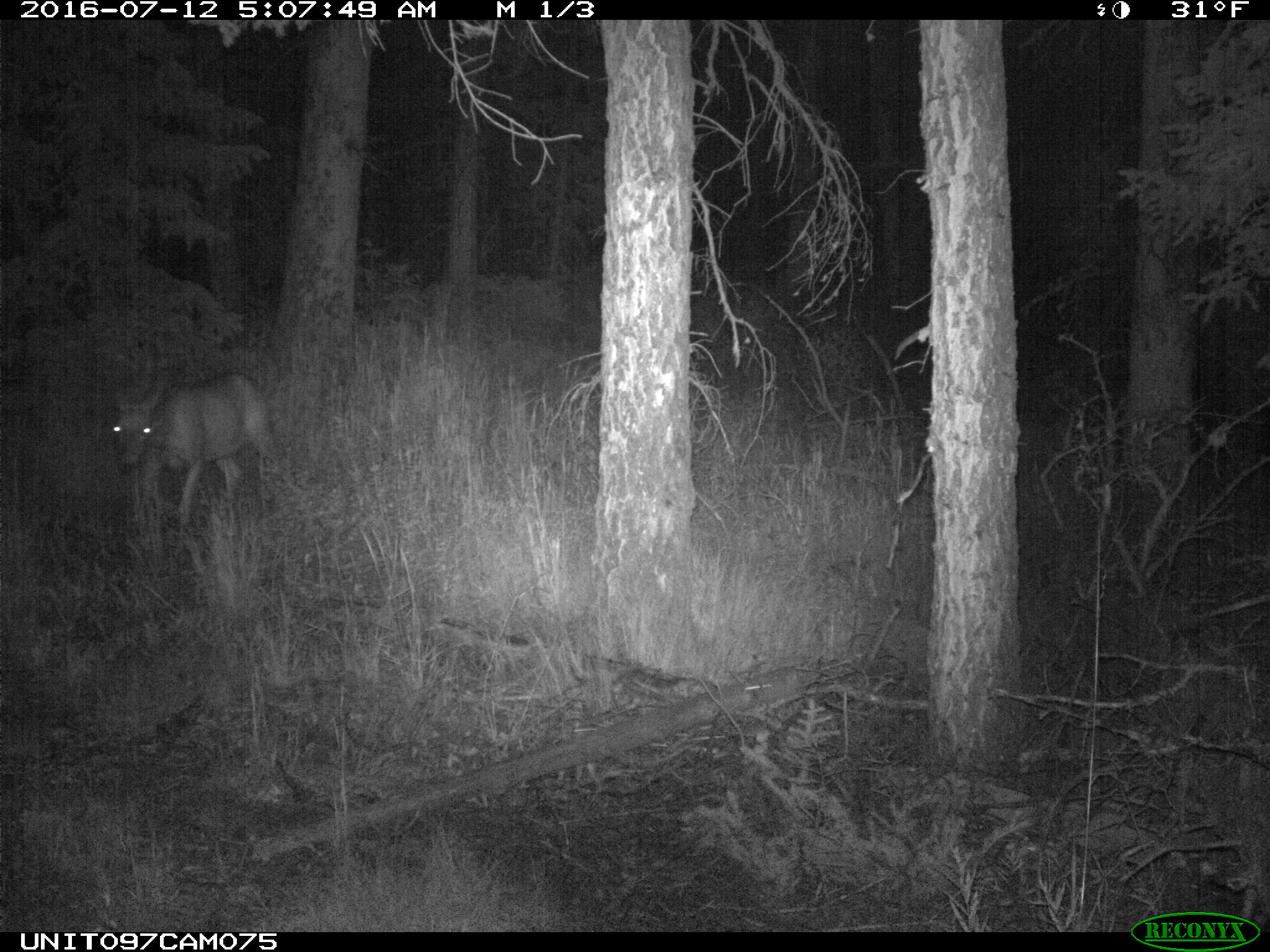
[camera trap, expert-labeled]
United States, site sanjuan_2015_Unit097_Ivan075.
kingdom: Animalia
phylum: Chordata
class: Mammalia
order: Artiodactyla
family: Cervidae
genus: Odocoileus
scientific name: Odocoileus hemionus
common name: mule deer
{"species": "Odocoileus hemionus (mule deer)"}